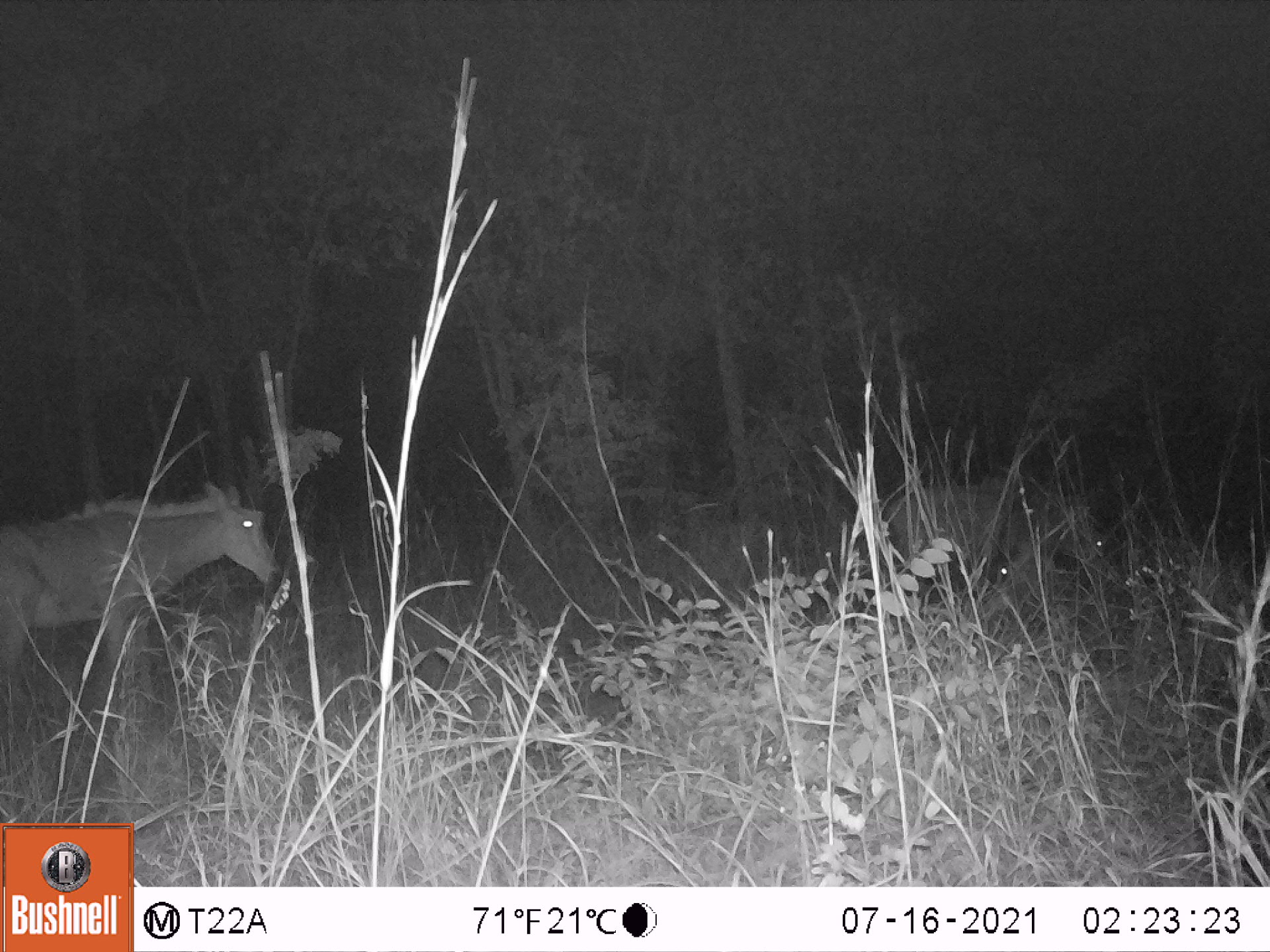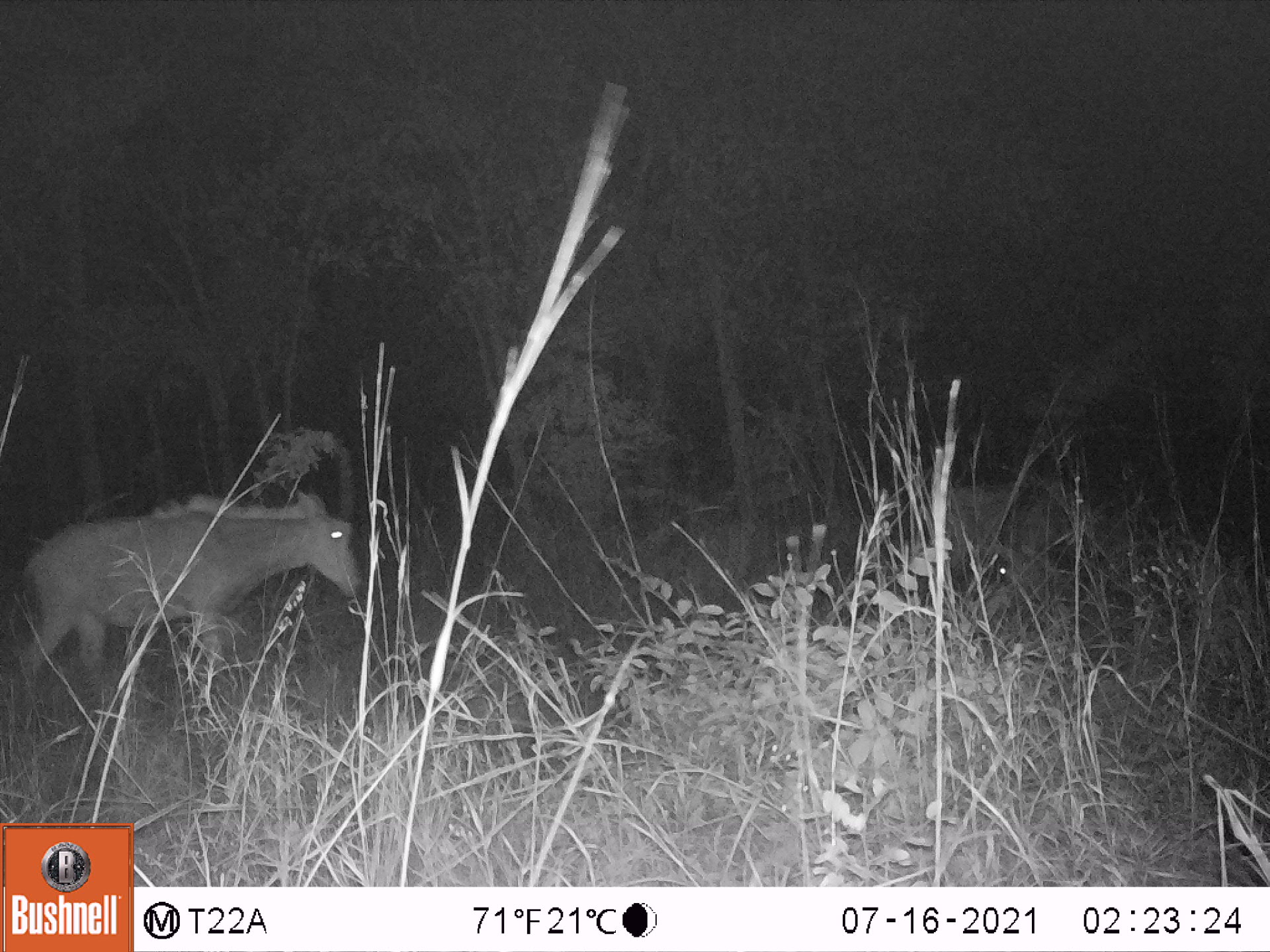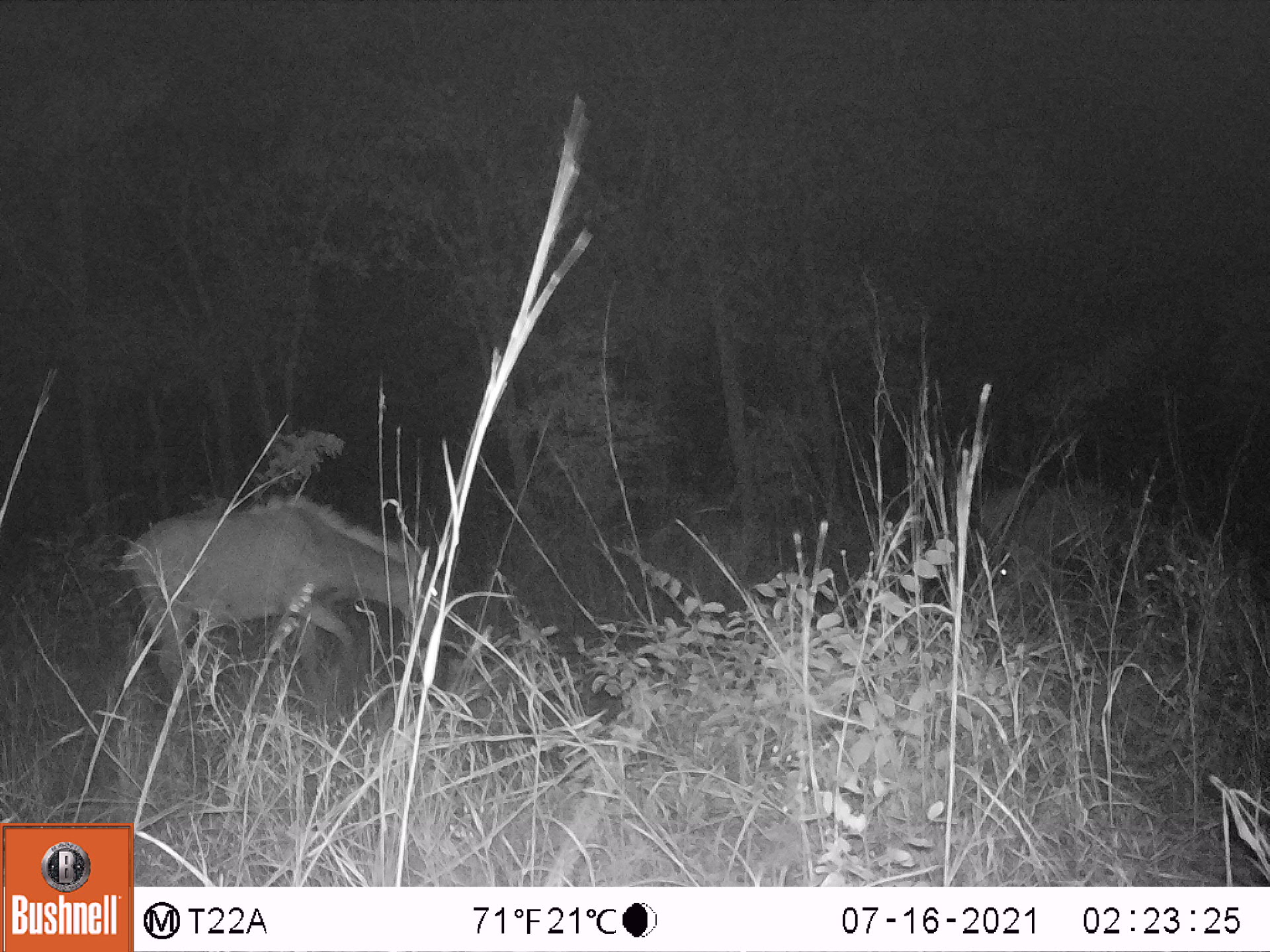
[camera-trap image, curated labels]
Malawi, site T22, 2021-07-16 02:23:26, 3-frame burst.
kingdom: Animalia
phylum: Chordata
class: Mammalia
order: Artiodactyla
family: Bovidae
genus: Hippotragus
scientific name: Hippotragus niger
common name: sable antelope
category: sable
Sable (sable antelope) (Hippotragus niger), count 3.